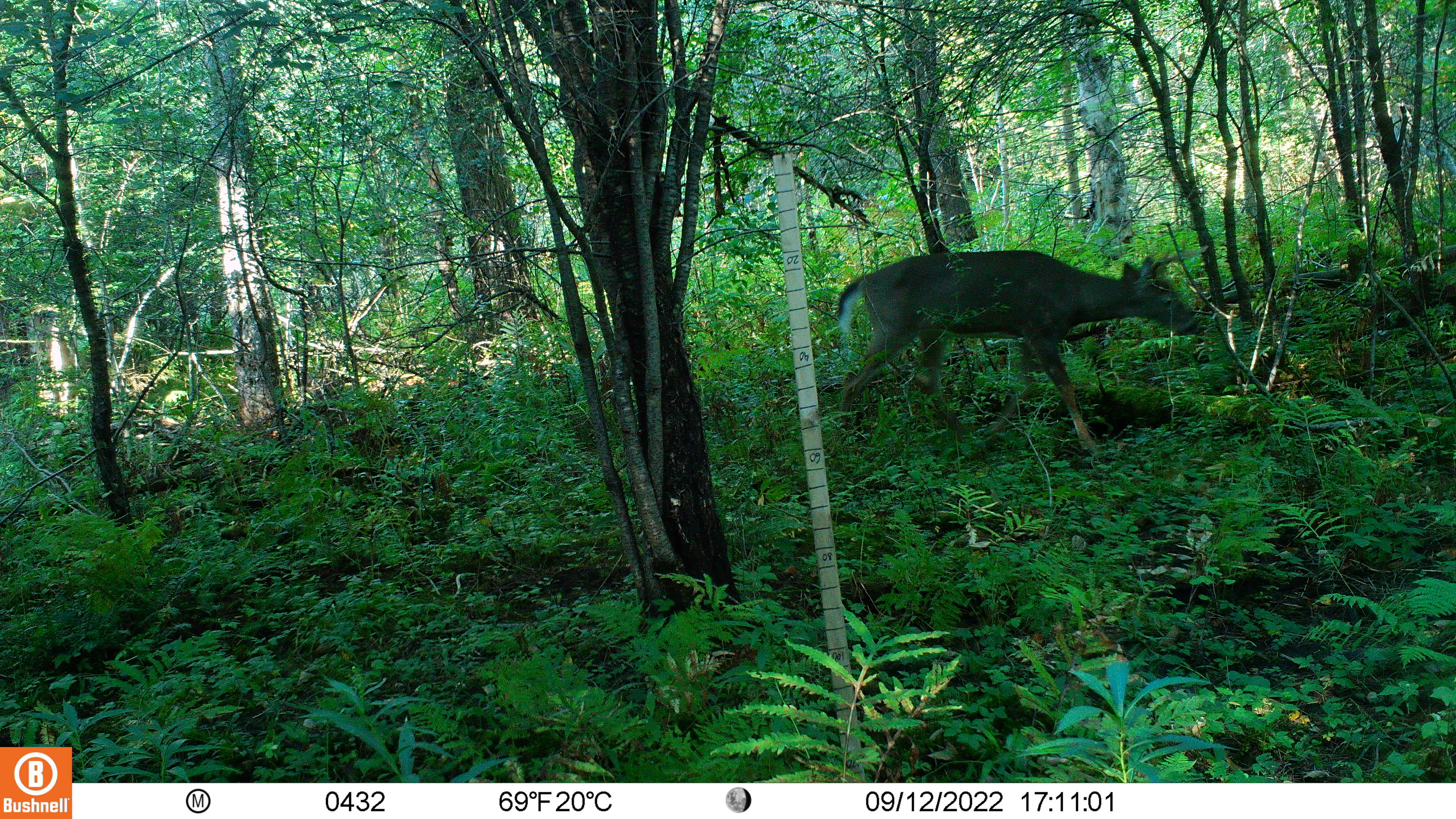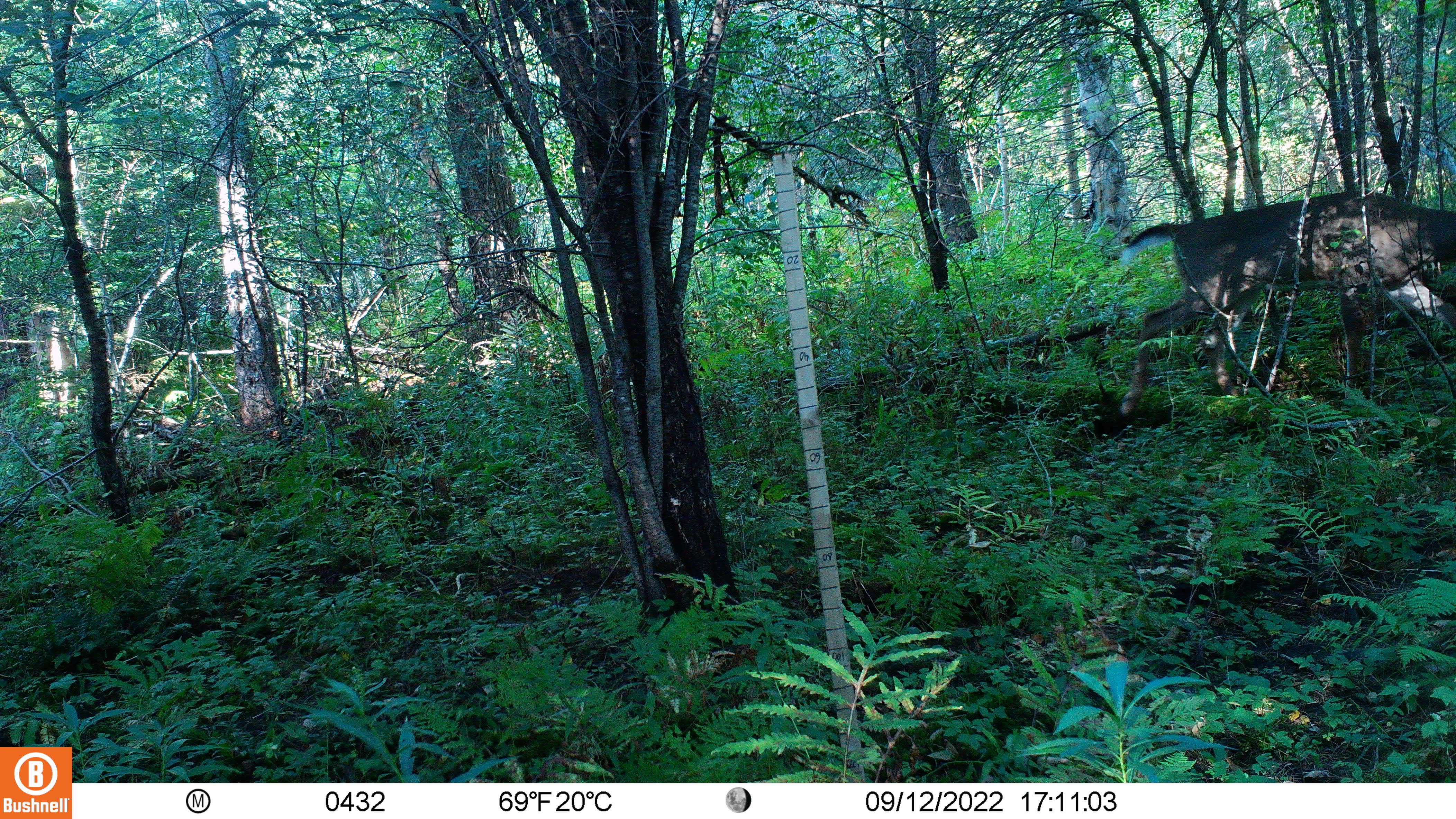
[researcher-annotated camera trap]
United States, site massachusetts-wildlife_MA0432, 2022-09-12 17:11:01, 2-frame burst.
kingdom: Animalia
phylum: Chordata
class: Mammalia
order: Artiodactyla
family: Cervidae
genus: Odocoileus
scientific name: Odocoileus virginianus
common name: white-tailed deer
White-tailed deer (Odocoileus virginianus).